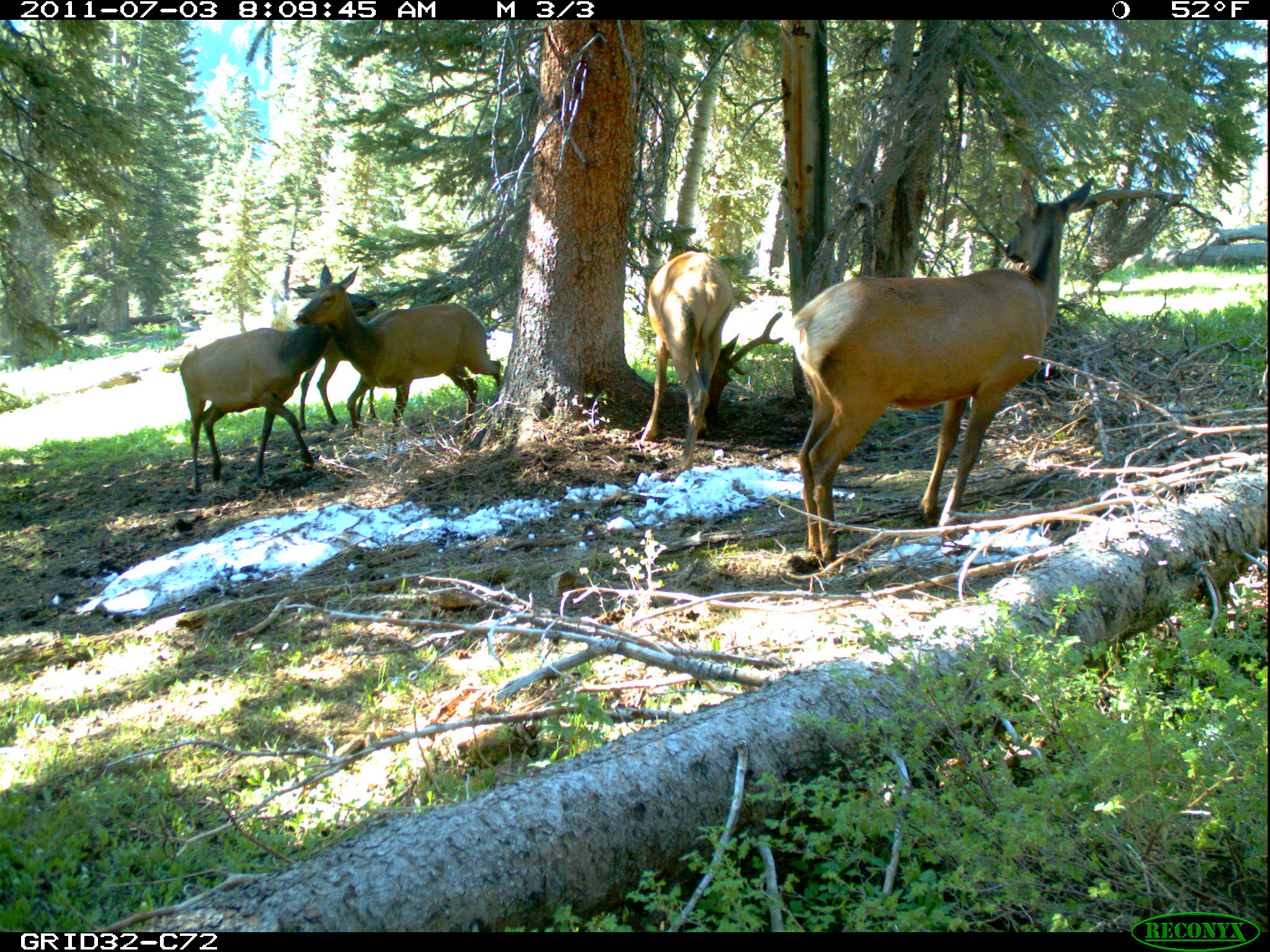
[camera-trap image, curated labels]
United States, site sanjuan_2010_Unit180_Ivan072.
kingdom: Animalia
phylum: Chordata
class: Mammalia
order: Artiodactyla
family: Cervidae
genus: Cervus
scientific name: Cervus elaphus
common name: red deer